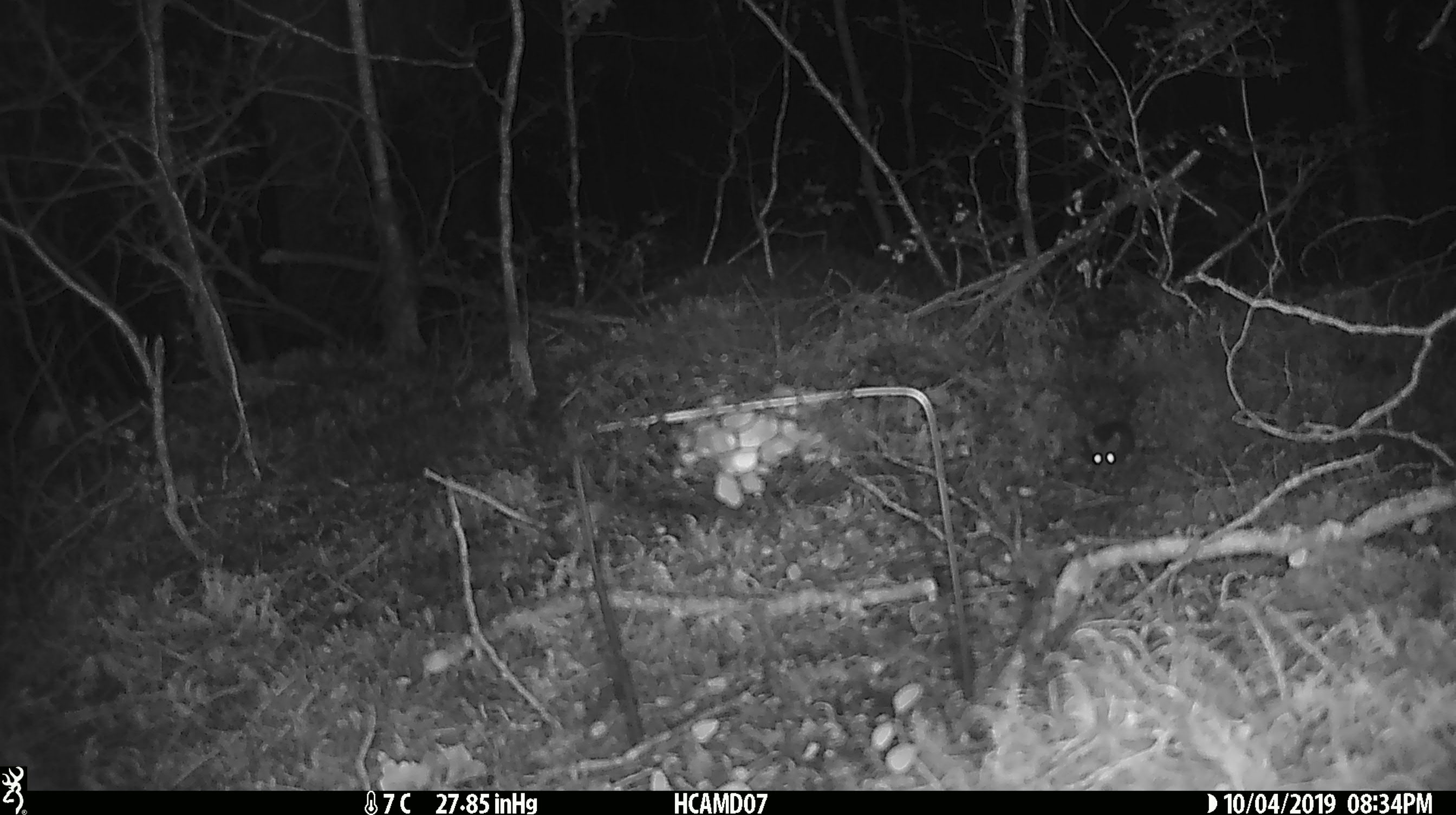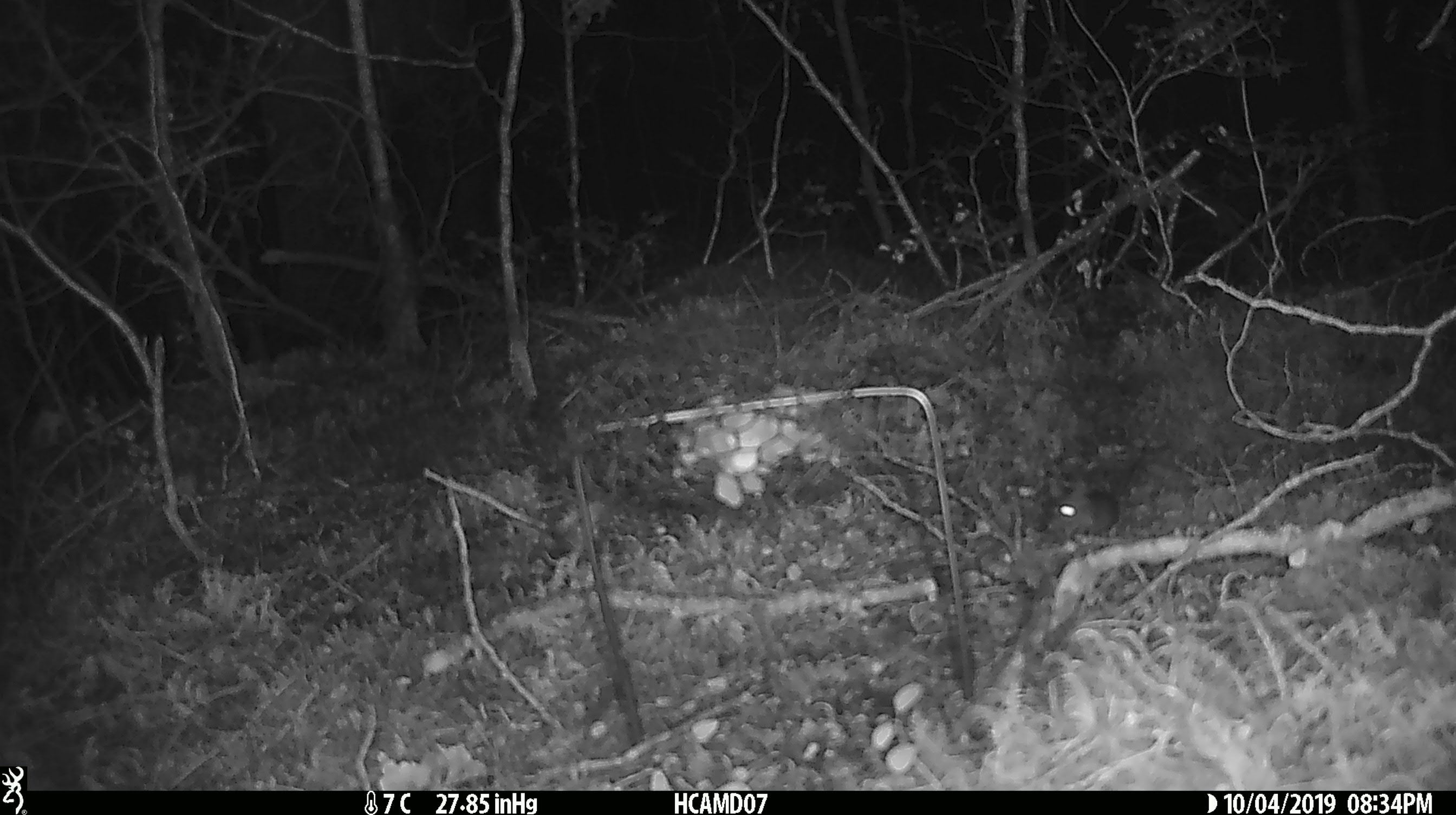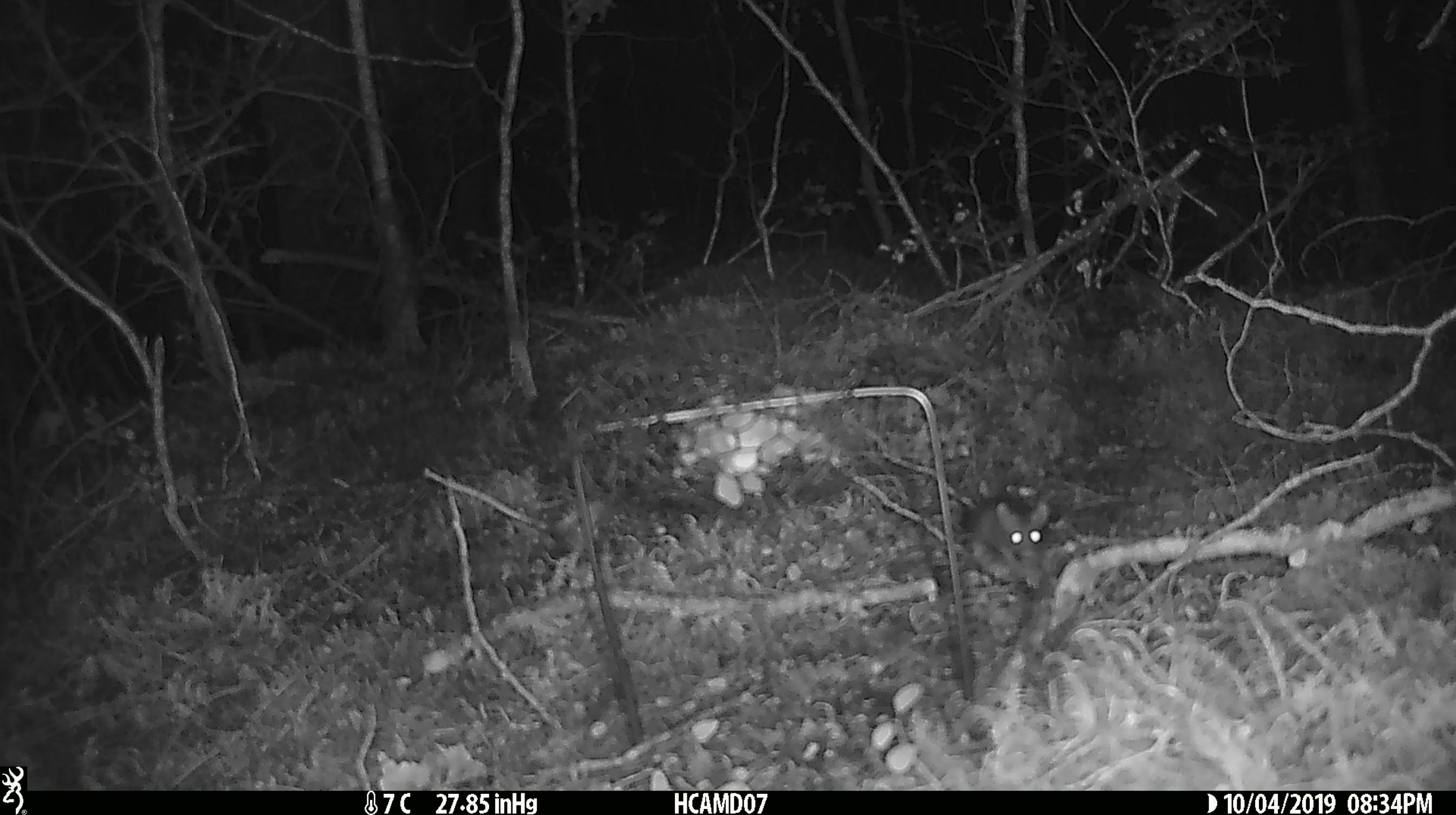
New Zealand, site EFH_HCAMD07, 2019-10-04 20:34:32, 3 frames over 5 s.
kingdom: Animalia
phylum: Chordata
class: Mammalia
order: Rodentia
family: Muridae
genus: Mus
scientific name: Mus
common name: mouse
Mouse (Mus).